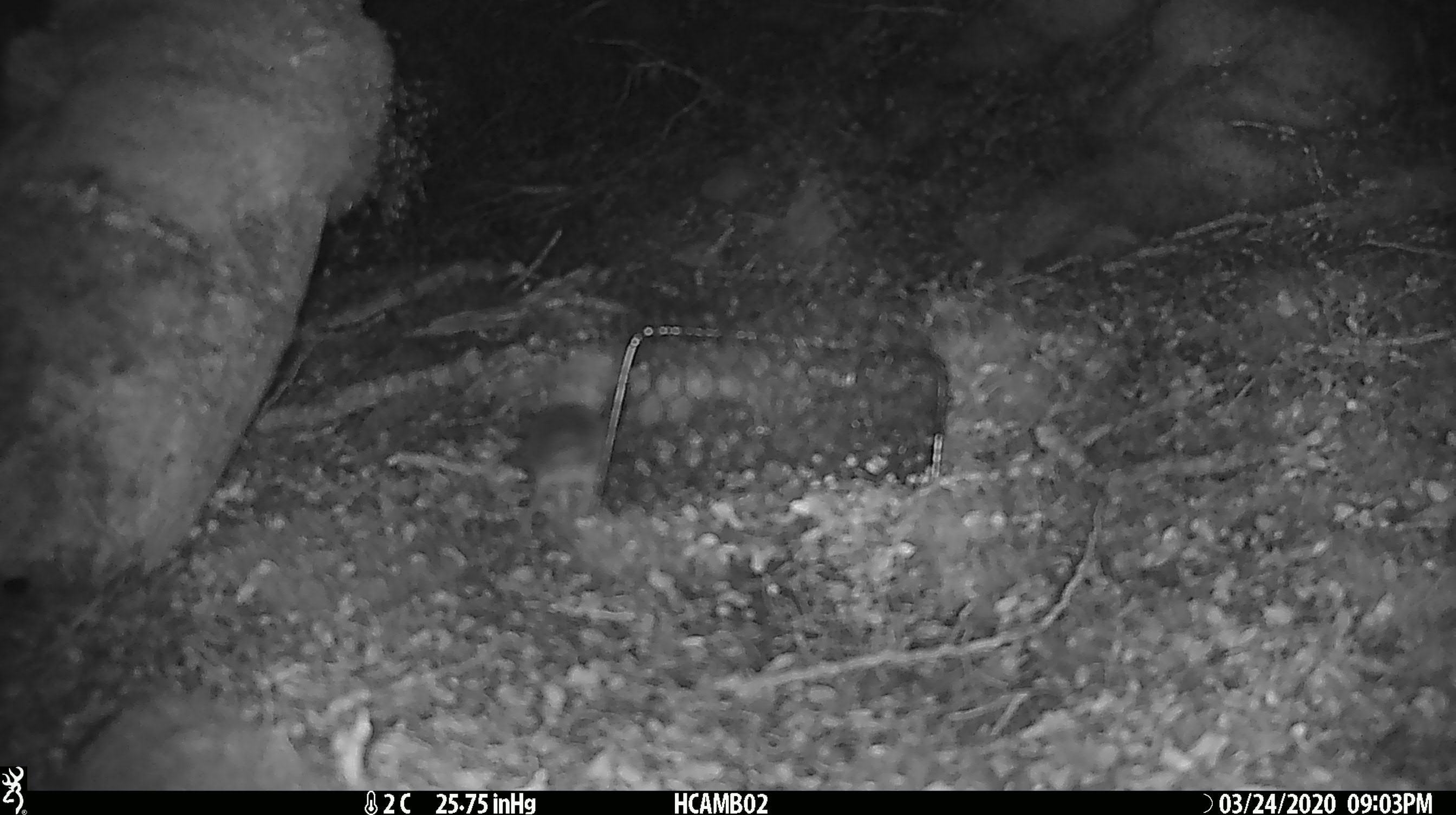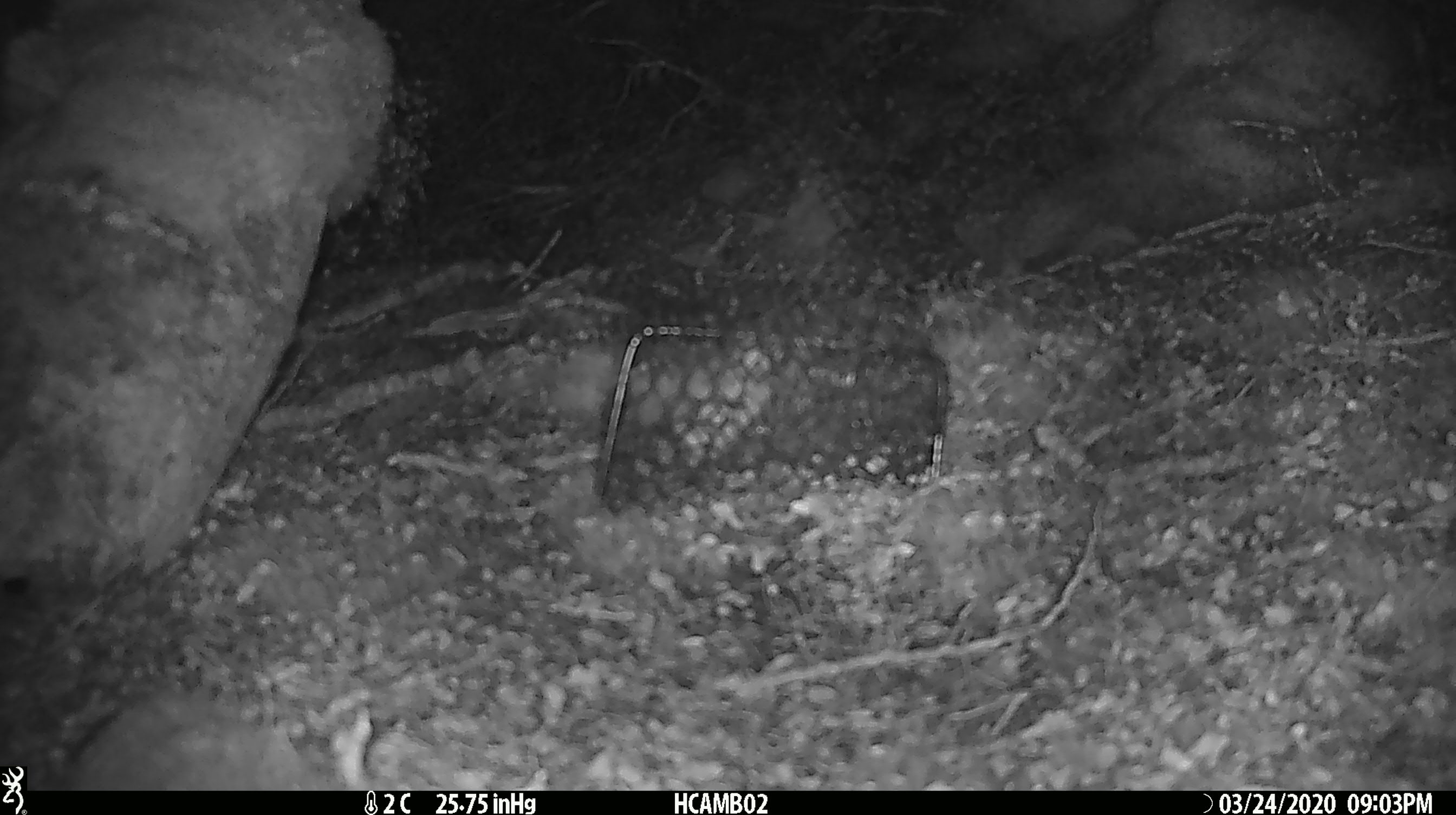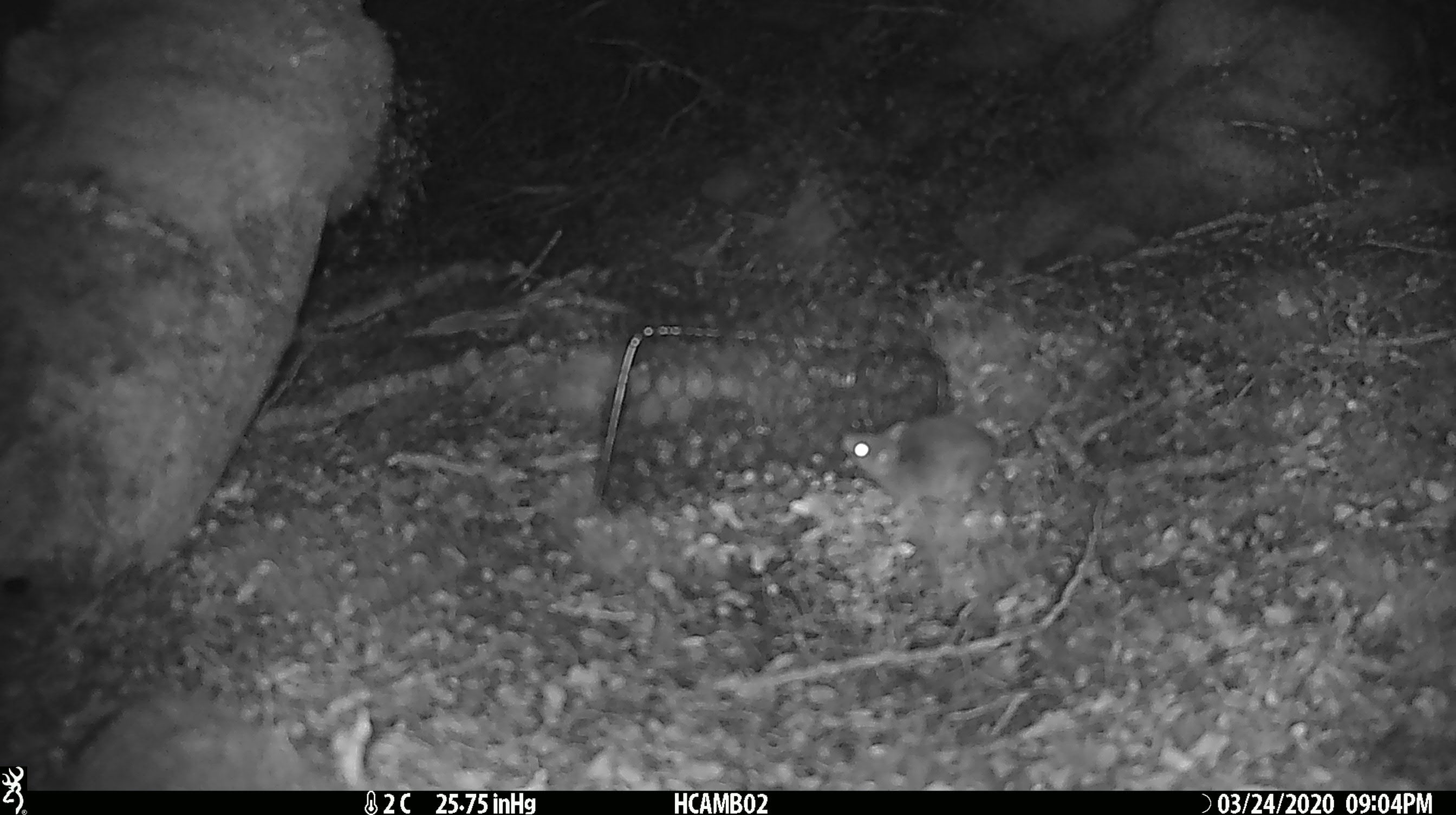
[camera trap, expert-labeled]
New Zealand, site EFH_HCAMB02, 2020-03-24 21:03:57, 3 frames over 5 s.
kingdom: Animalia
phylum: Chordata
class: Mammalia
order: Rodentia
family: Muridae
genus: Mus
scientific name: Mus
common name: mouse